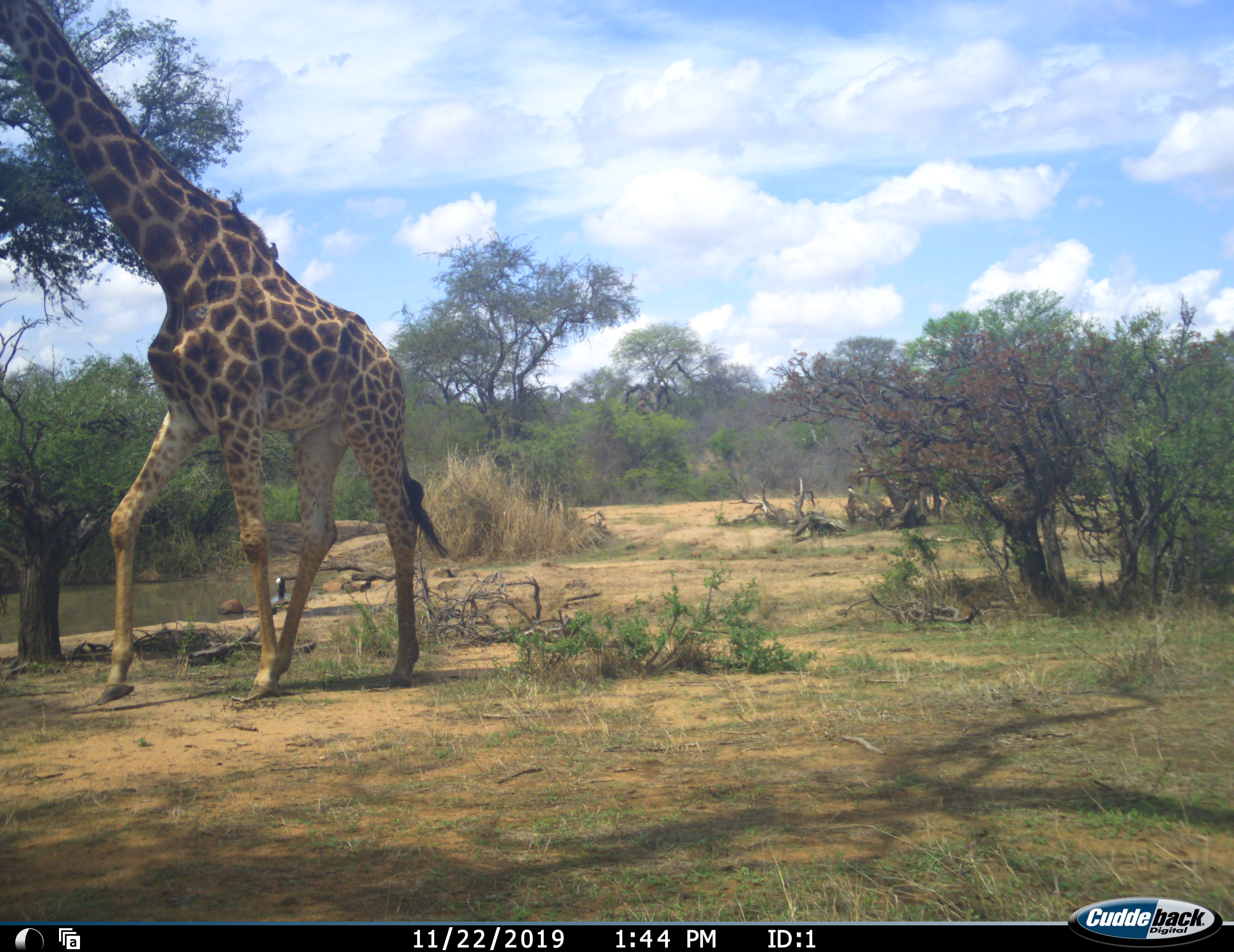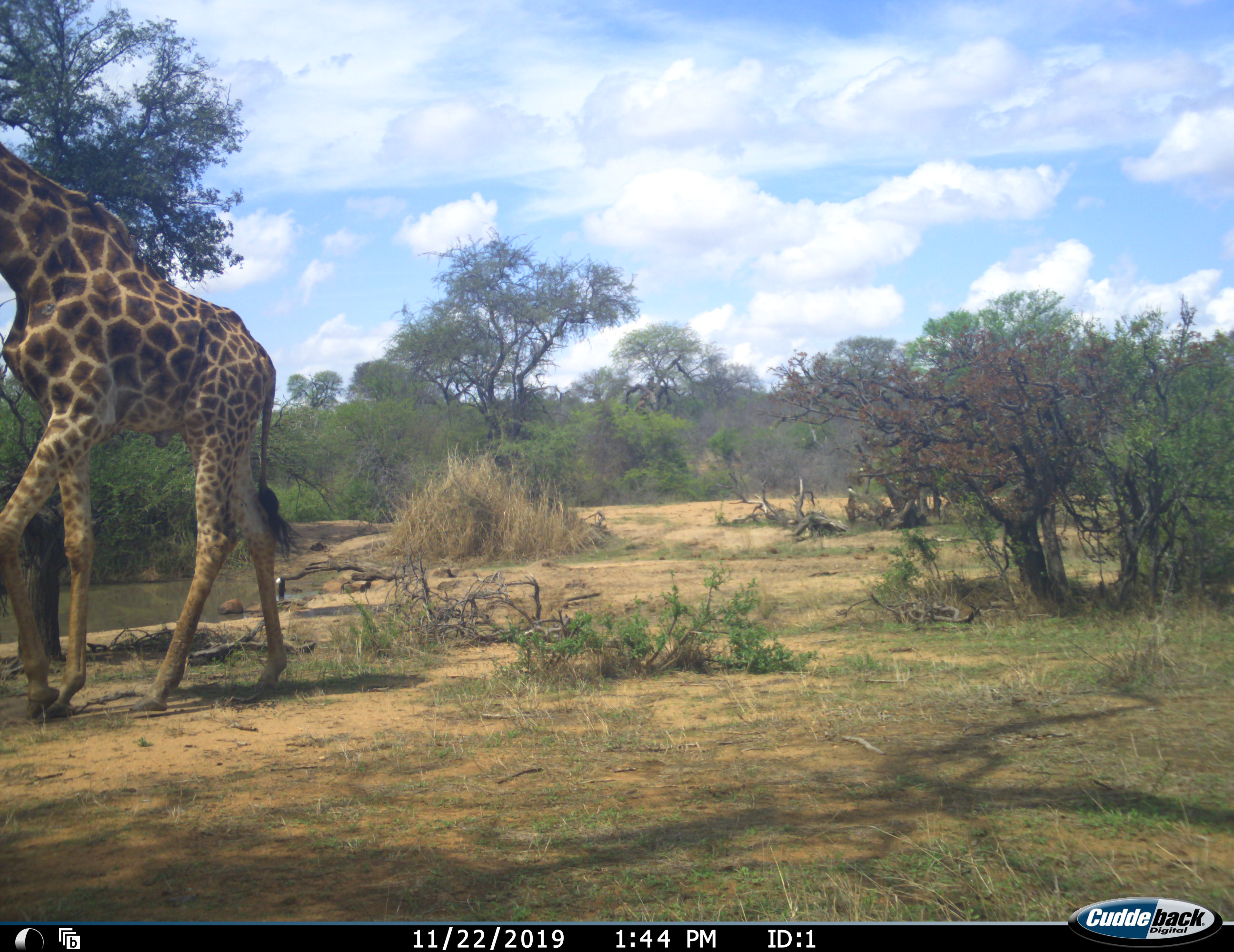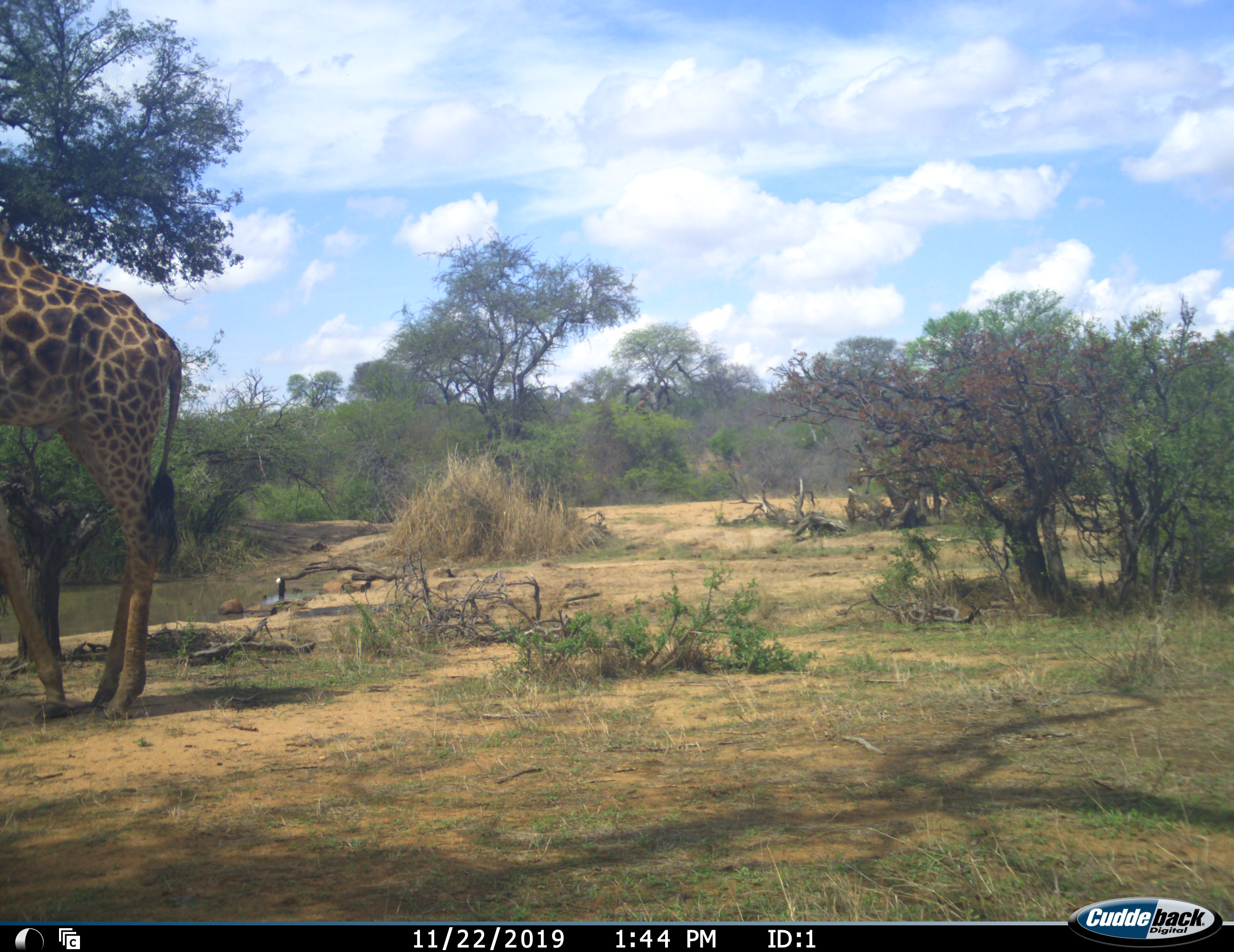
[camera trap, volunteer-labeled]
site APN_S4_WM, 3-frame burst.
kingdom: Animalia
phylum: Chordata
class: Mammalia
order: Artiodactyla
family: Giraffidae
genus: Giraffa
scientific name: Giraffa camelopardalis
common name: giraffe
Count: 1.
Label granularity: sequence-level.